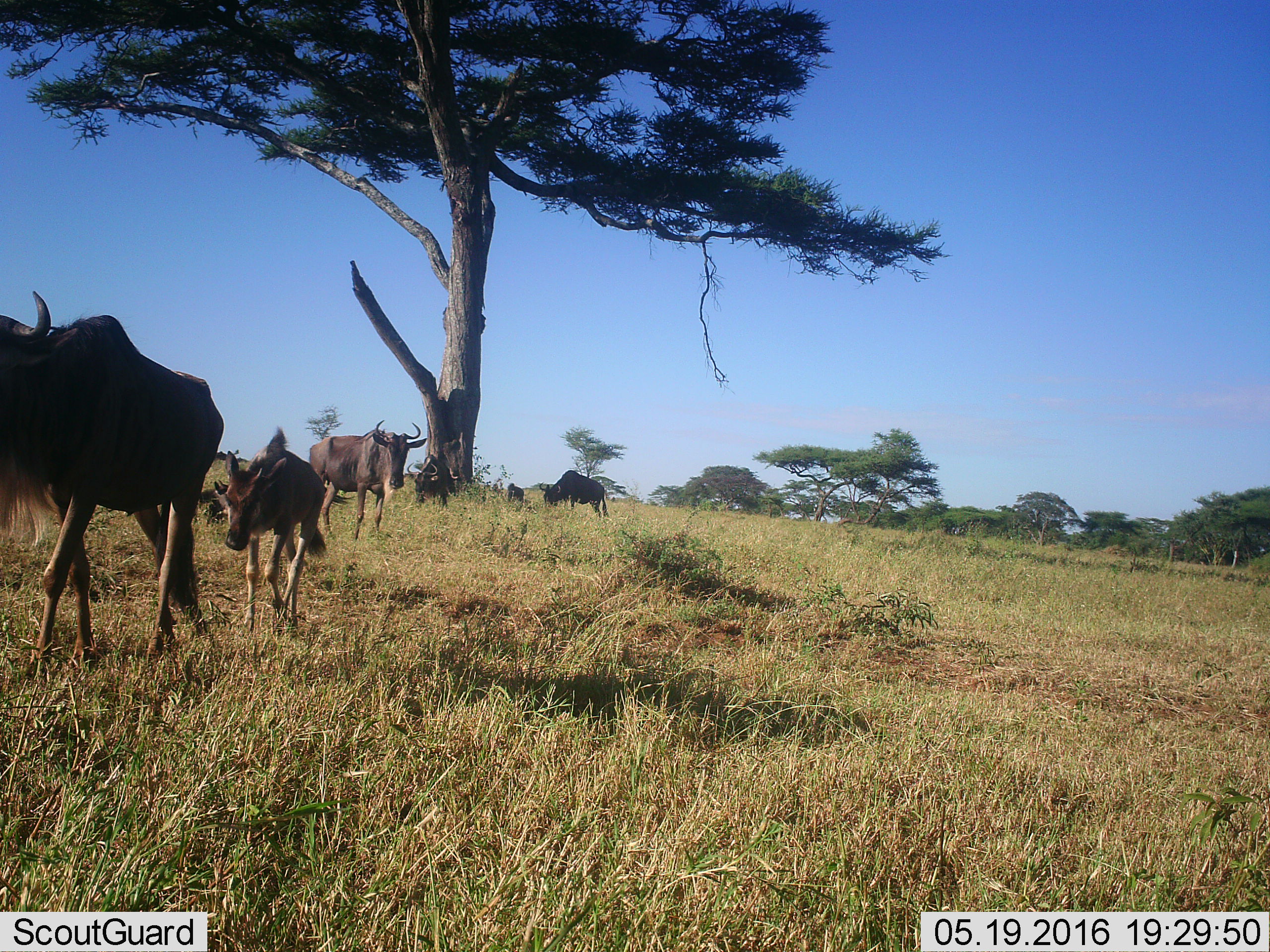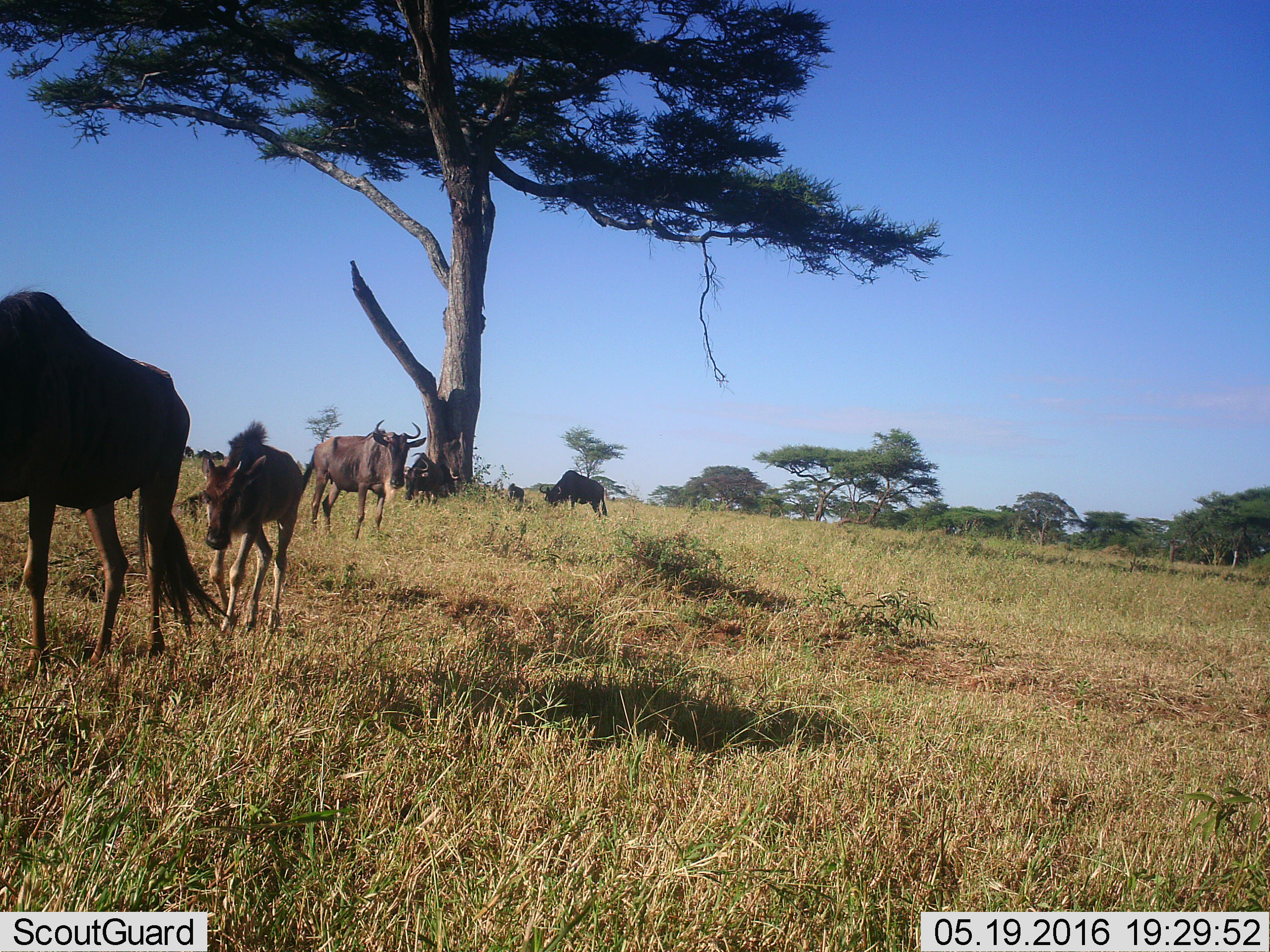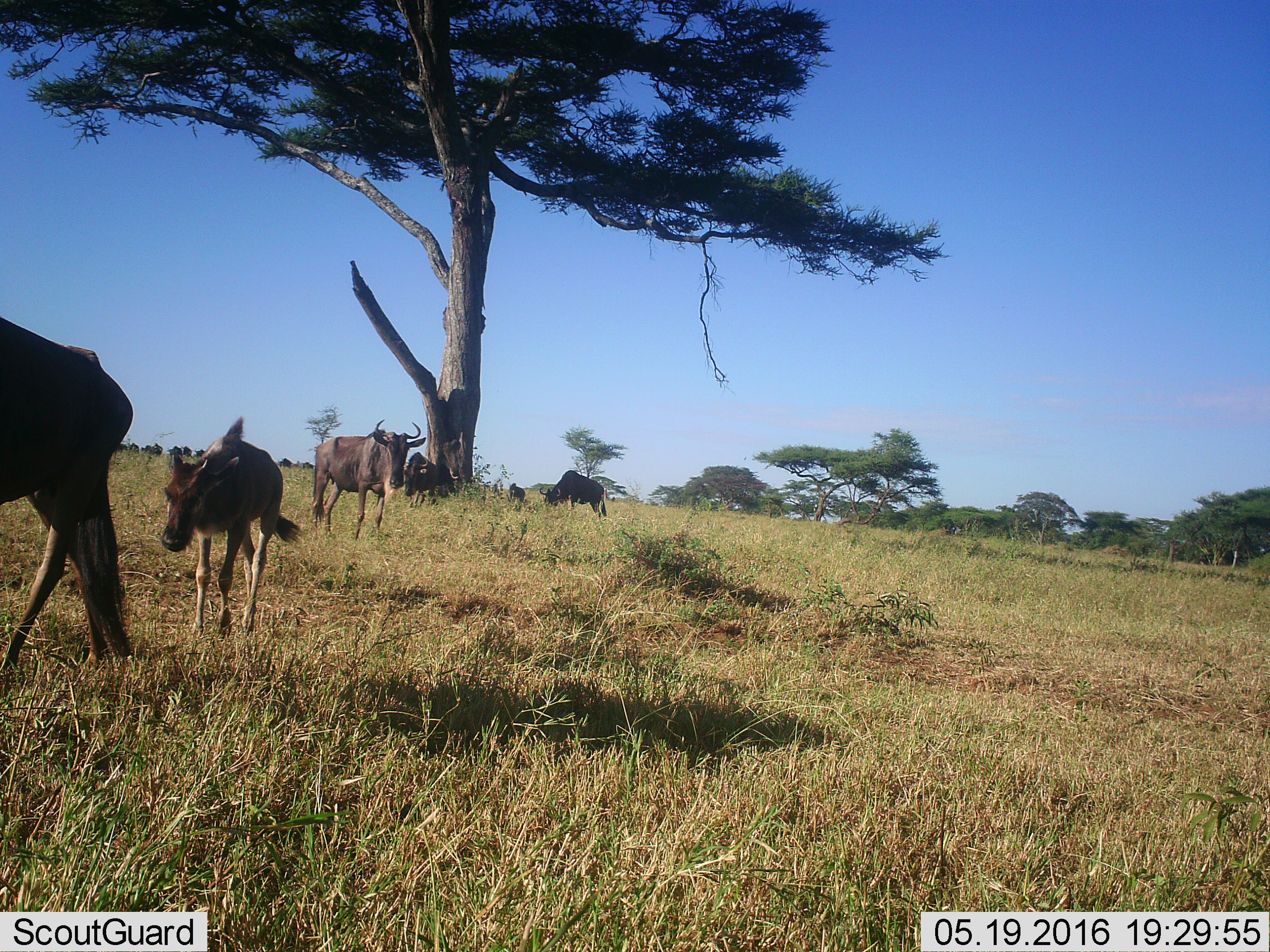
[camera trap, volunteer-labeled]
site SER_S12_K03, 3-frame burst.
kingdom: Animalia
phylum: Chordata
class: Mammalia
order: Artiodactyla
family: Bovidae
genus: Connochaetes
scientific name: Connochaetes taurinus taurinus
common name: blue wildebeest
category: wildebeestblue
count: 6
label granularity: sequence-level